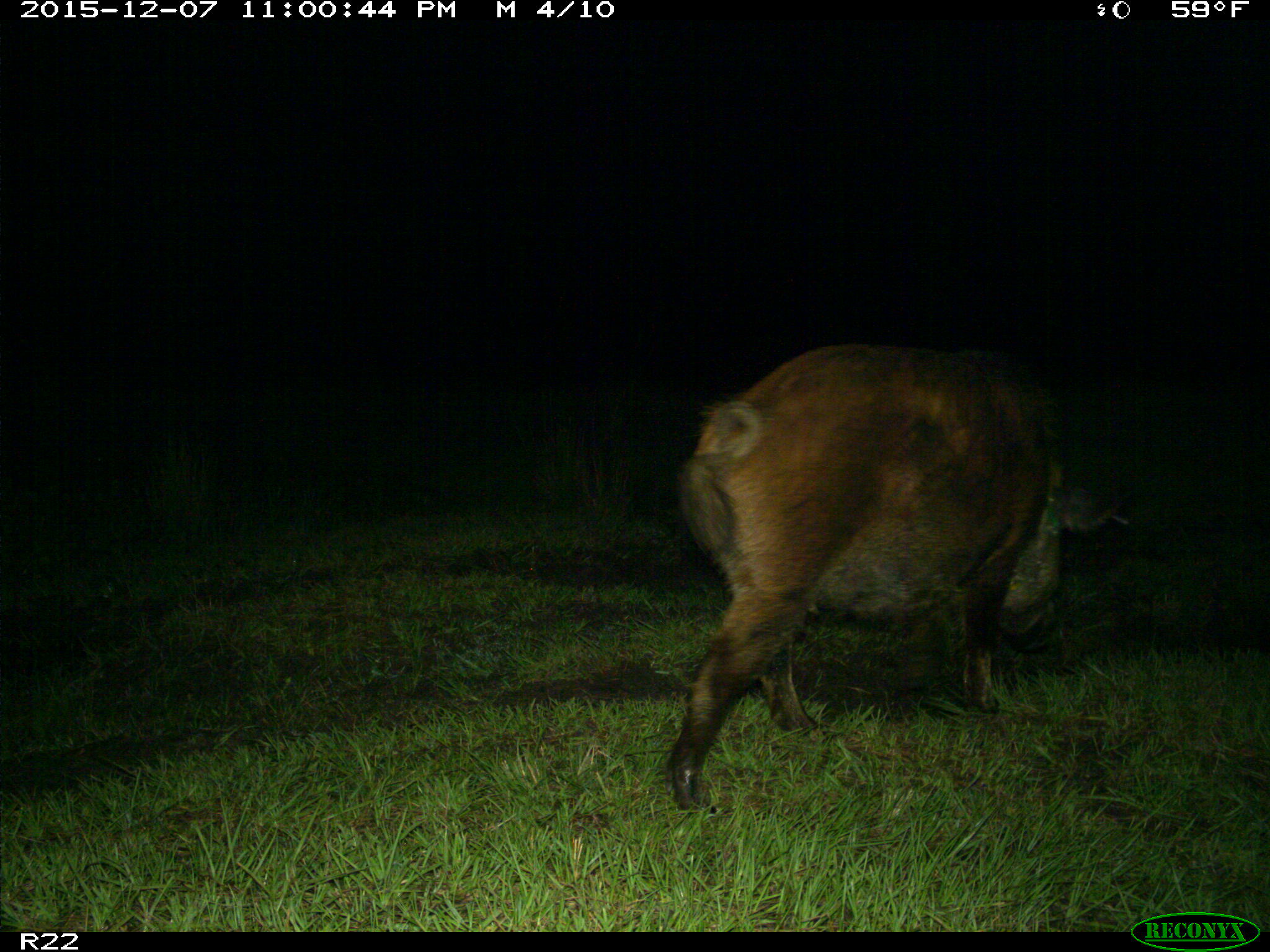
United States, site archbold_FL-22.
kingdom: Animalia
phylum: Chordata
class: Mammalia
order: Artiodactyla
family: Suidae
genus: Sus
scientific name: Sus scrofa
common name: wild boar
Sus scrofa (wild boar).